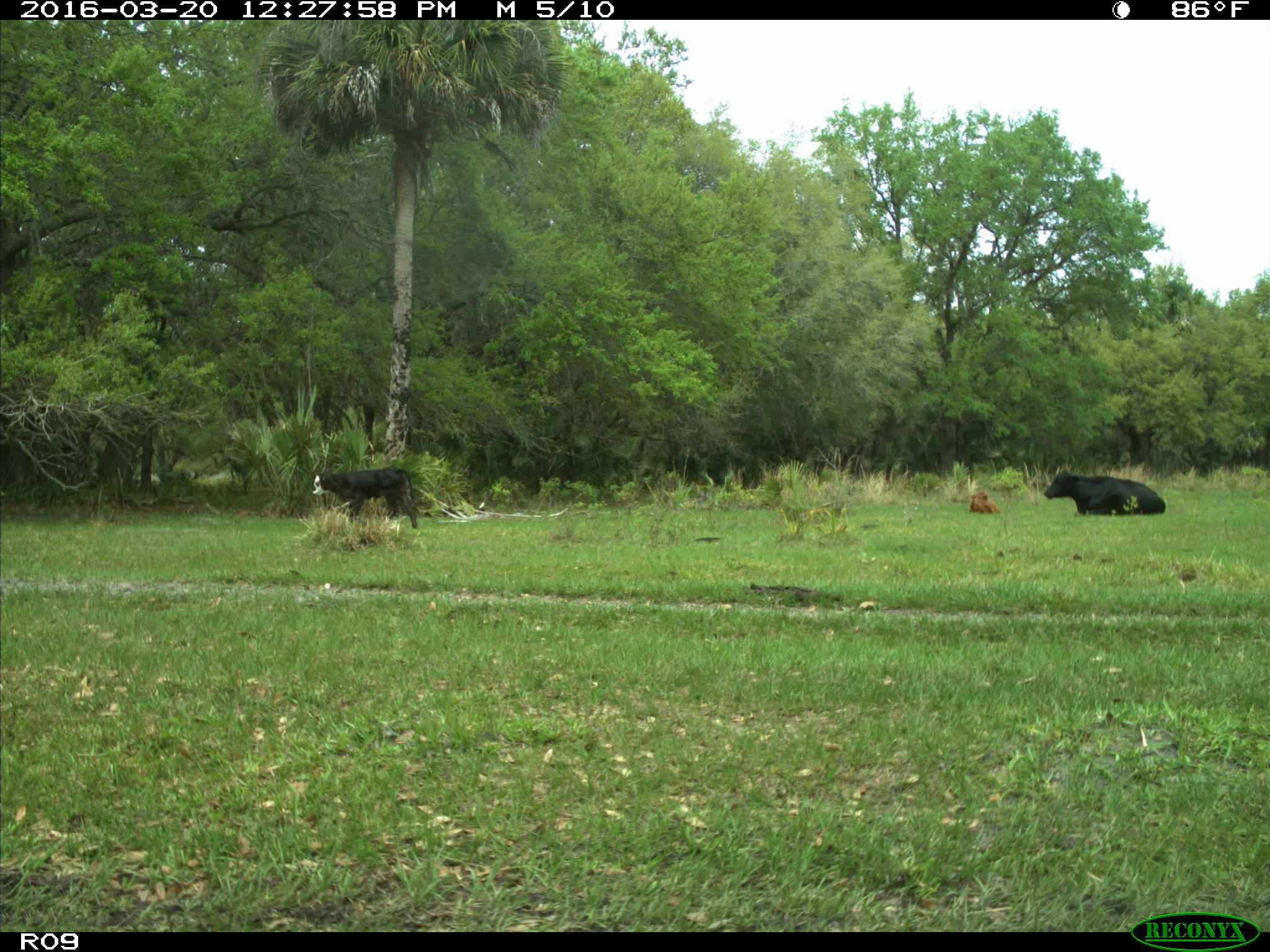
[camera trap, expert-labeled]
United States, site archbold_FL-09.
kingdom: Animalia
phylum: Chordata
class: Mammalia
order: Artiodactyla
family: Bovidae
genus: Bos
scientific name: Bos taurus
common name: domestic cow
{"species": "Bos taurus (domestic cow)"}